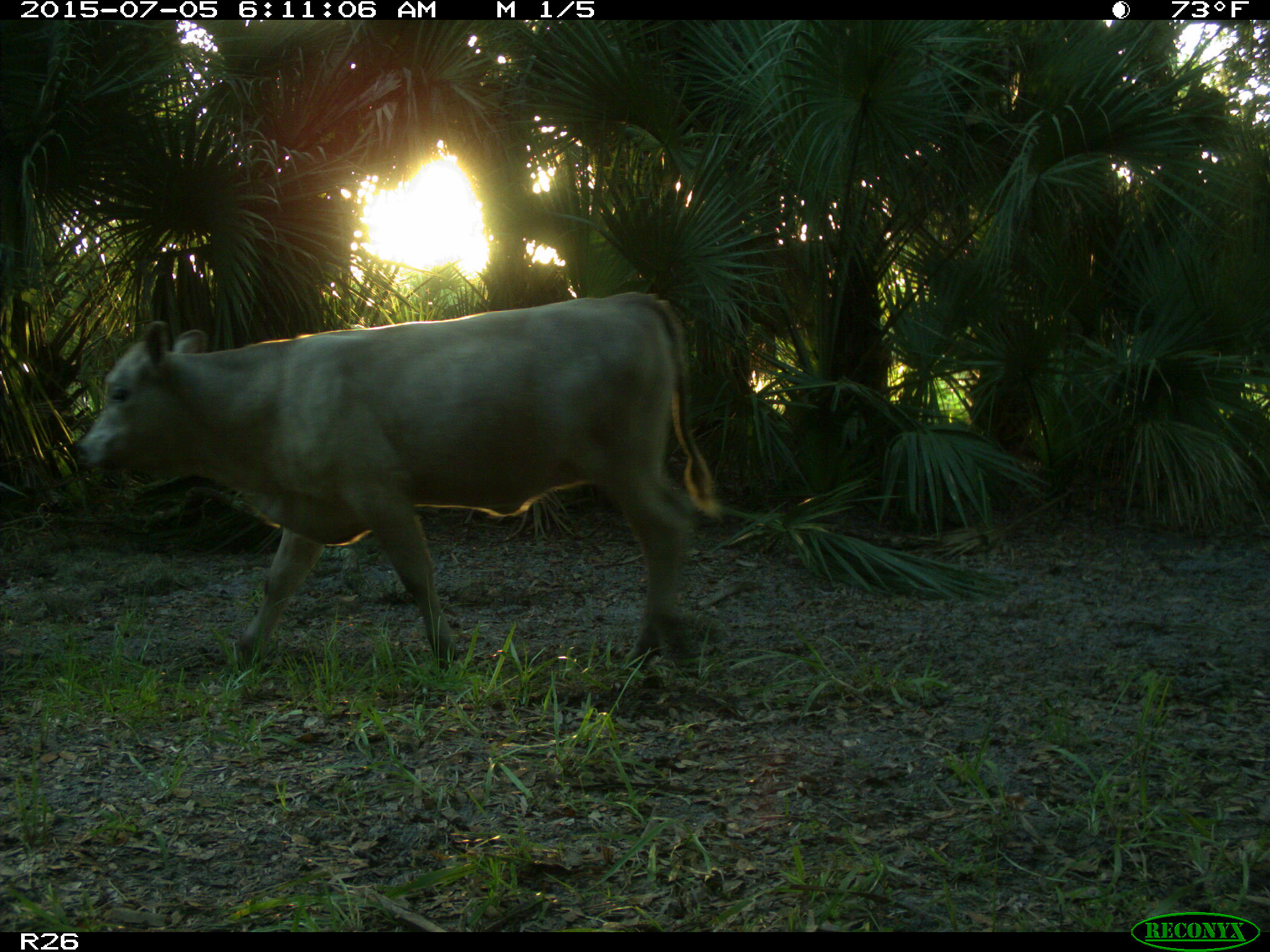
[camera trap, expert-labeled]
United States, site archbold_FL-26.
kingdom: Animalia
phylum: Chordata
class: Mammalia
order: Artiodactyla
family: Bovidae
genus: Bos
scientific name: Bos taurus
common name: domestic cow